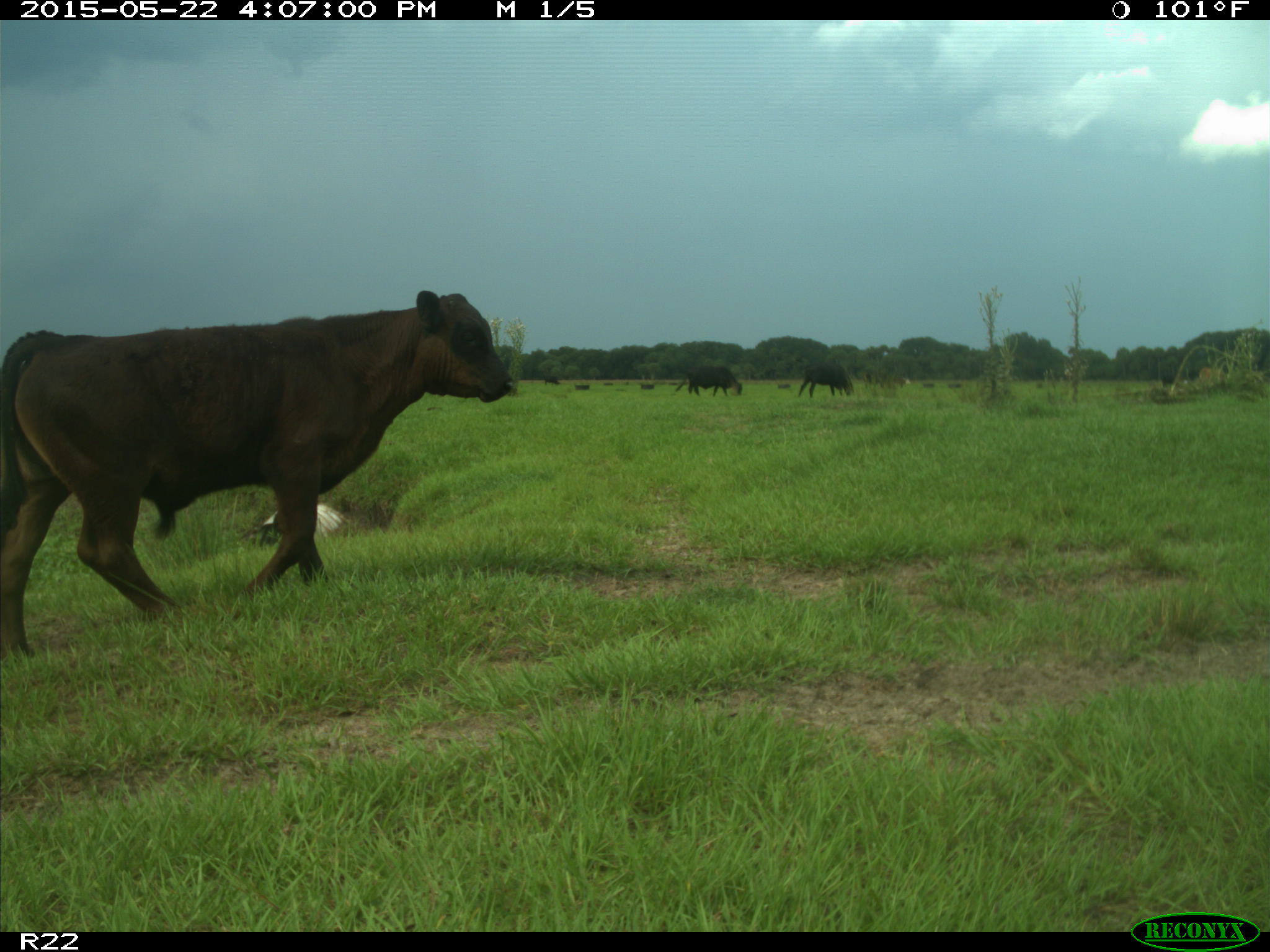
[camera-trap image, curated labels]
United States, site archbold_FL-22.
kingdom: Animalia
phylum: Chordata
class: Mammalia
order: Artiodactyla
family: Bovidae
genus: Bos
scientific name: Bos taurus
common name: domestic cow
Bos taurus (domestic cow).